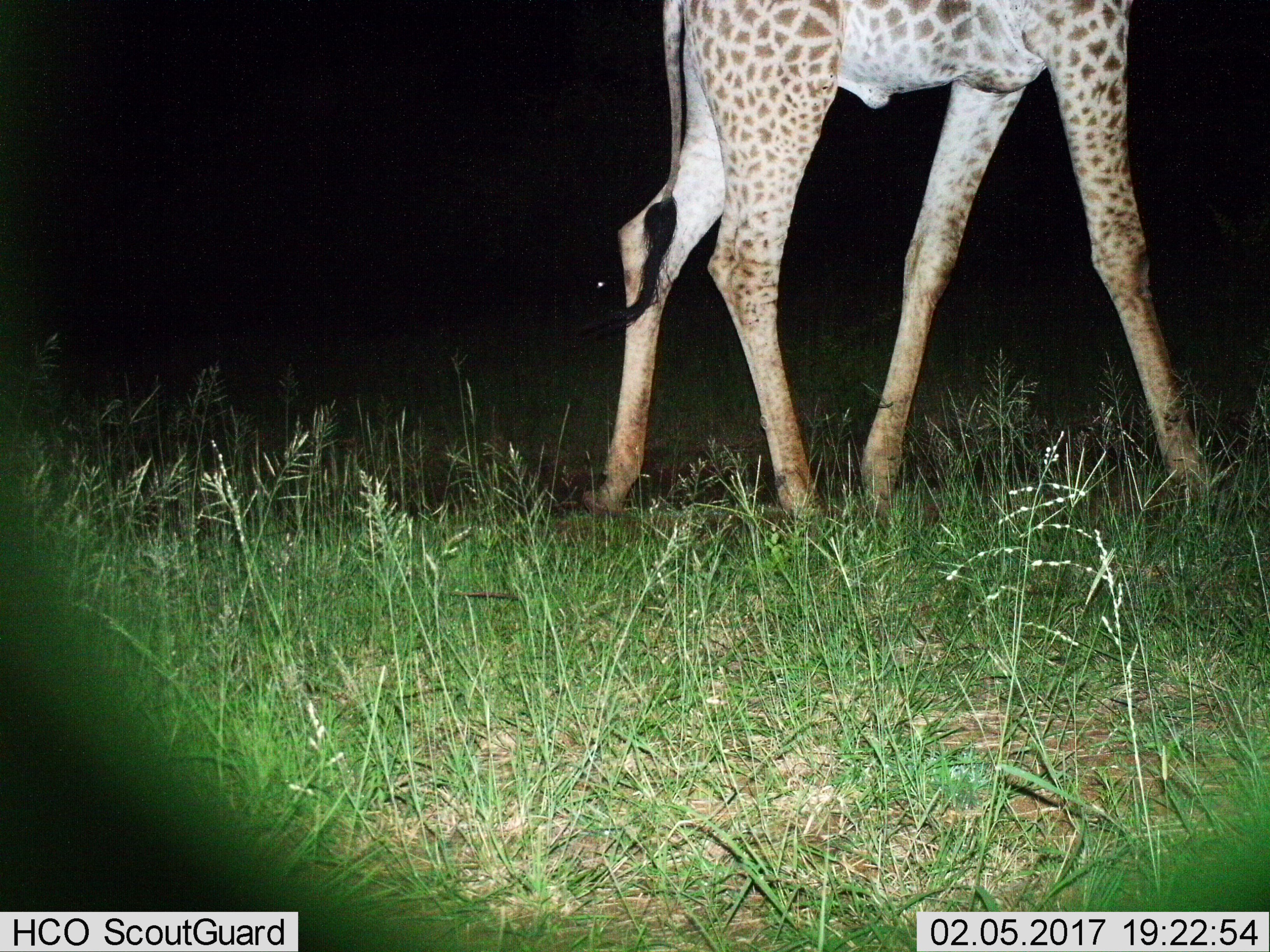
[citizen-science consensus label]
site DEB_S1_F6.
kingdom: Animalia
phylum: Chordata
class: Mammalia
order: Artiodactyla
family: Giraffidae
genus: Giraffa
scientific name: Giraffa camelopardalis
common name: giraffe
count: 1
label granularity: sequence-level